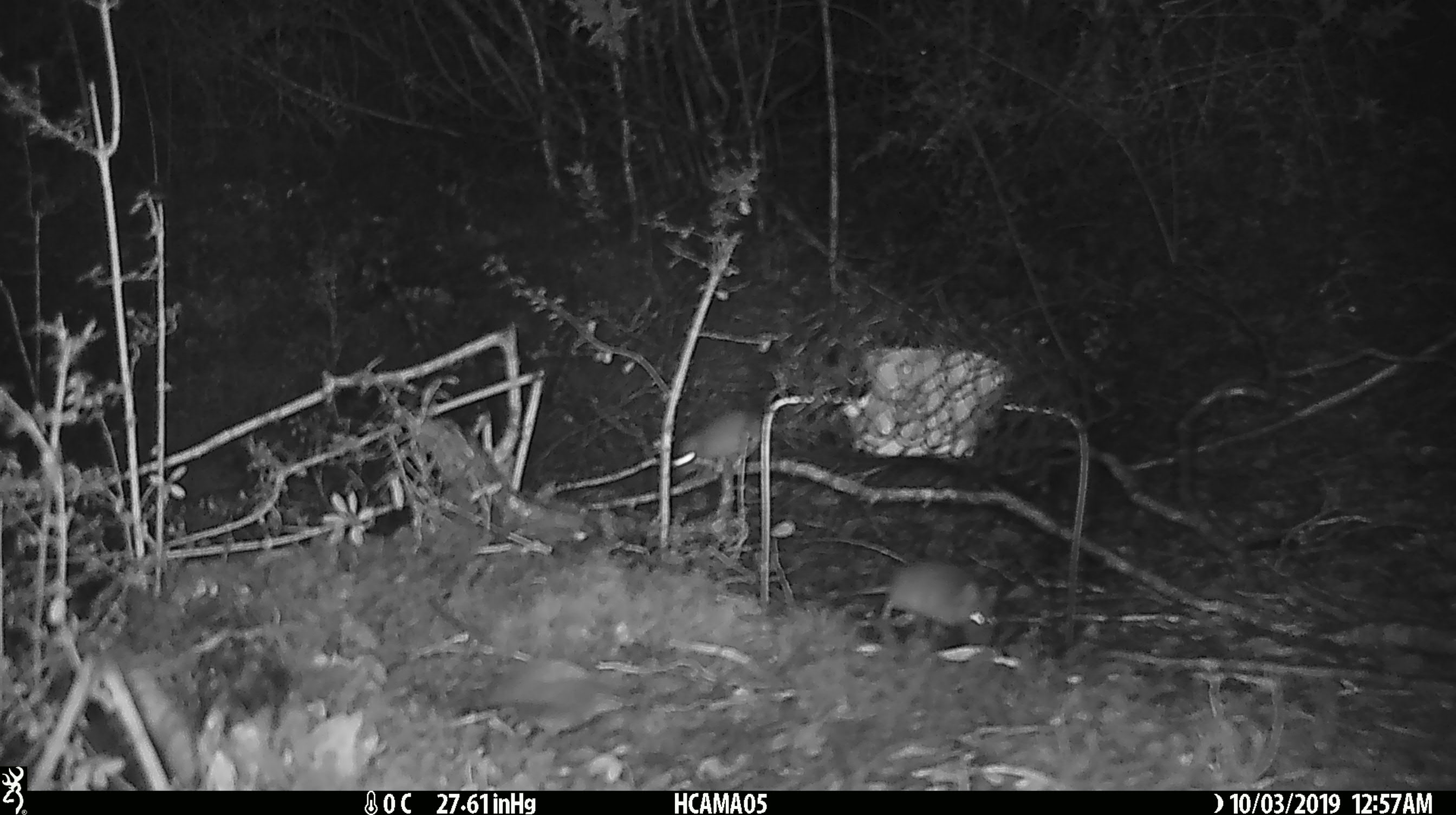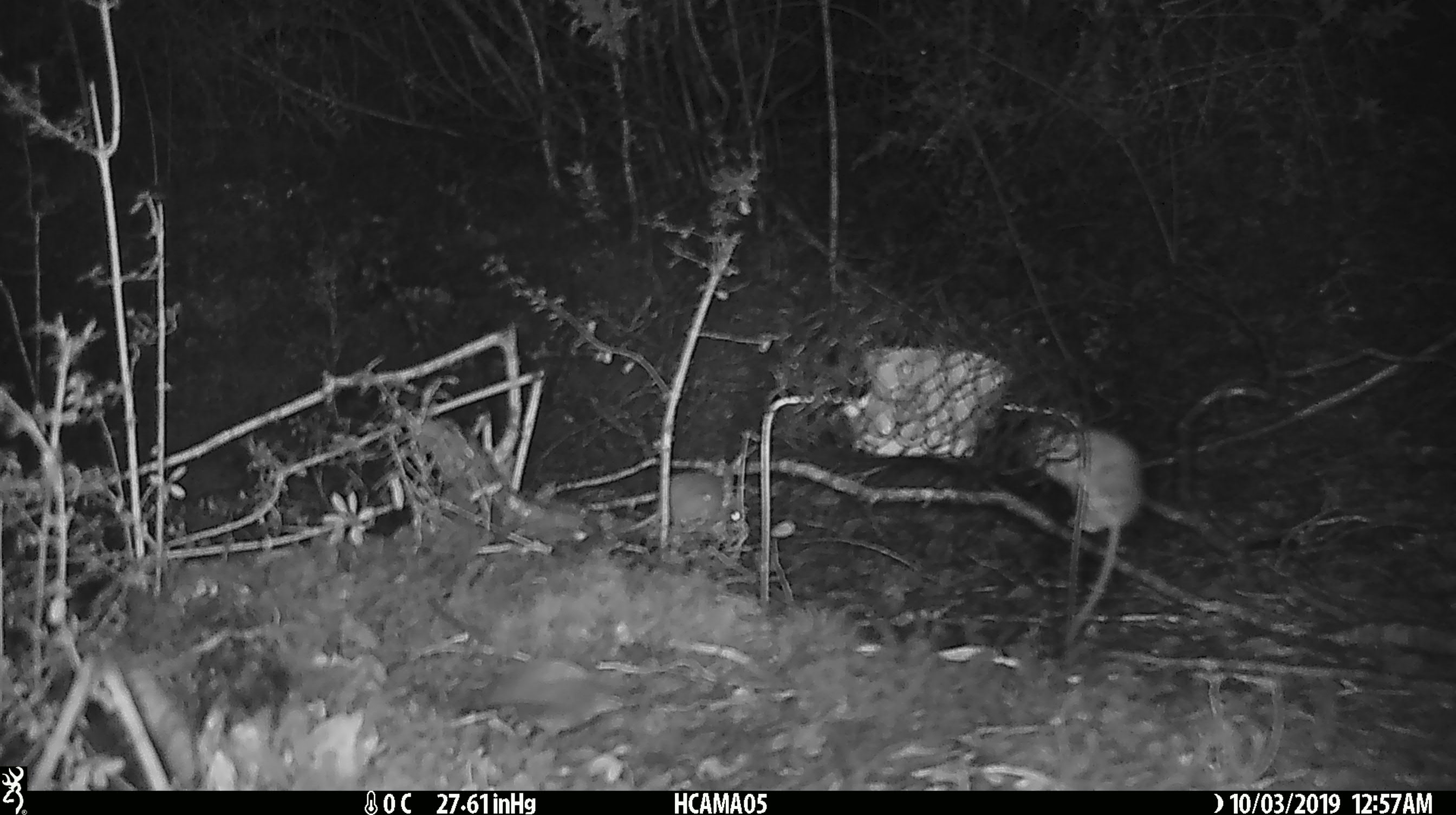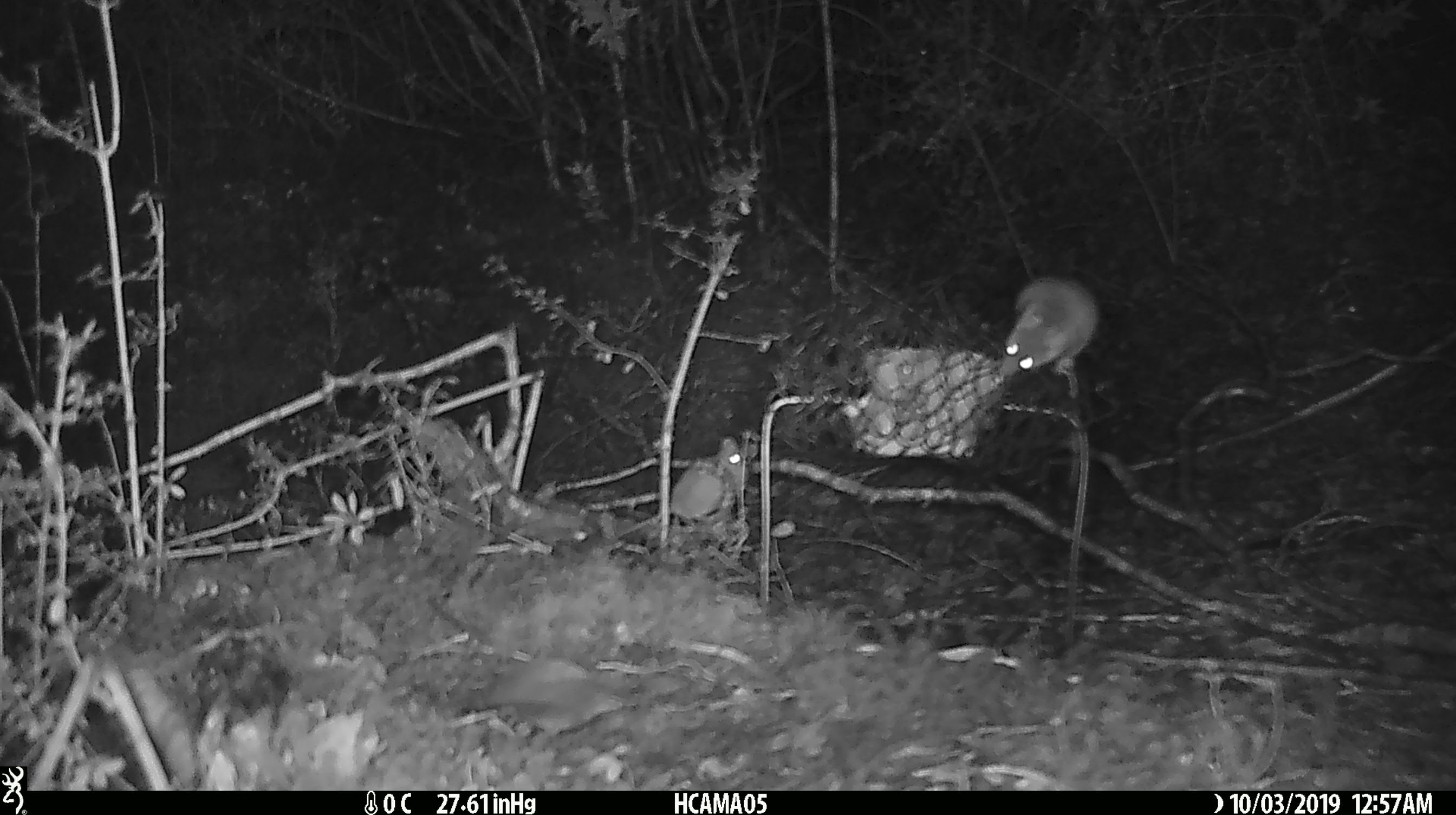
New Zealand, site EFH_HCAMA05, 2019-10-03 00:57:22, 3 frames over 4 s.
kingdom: Animalia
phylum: Chordata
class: Mammalia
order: Rodentia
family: Muridae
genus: Rattus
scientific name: Rattus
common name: rat